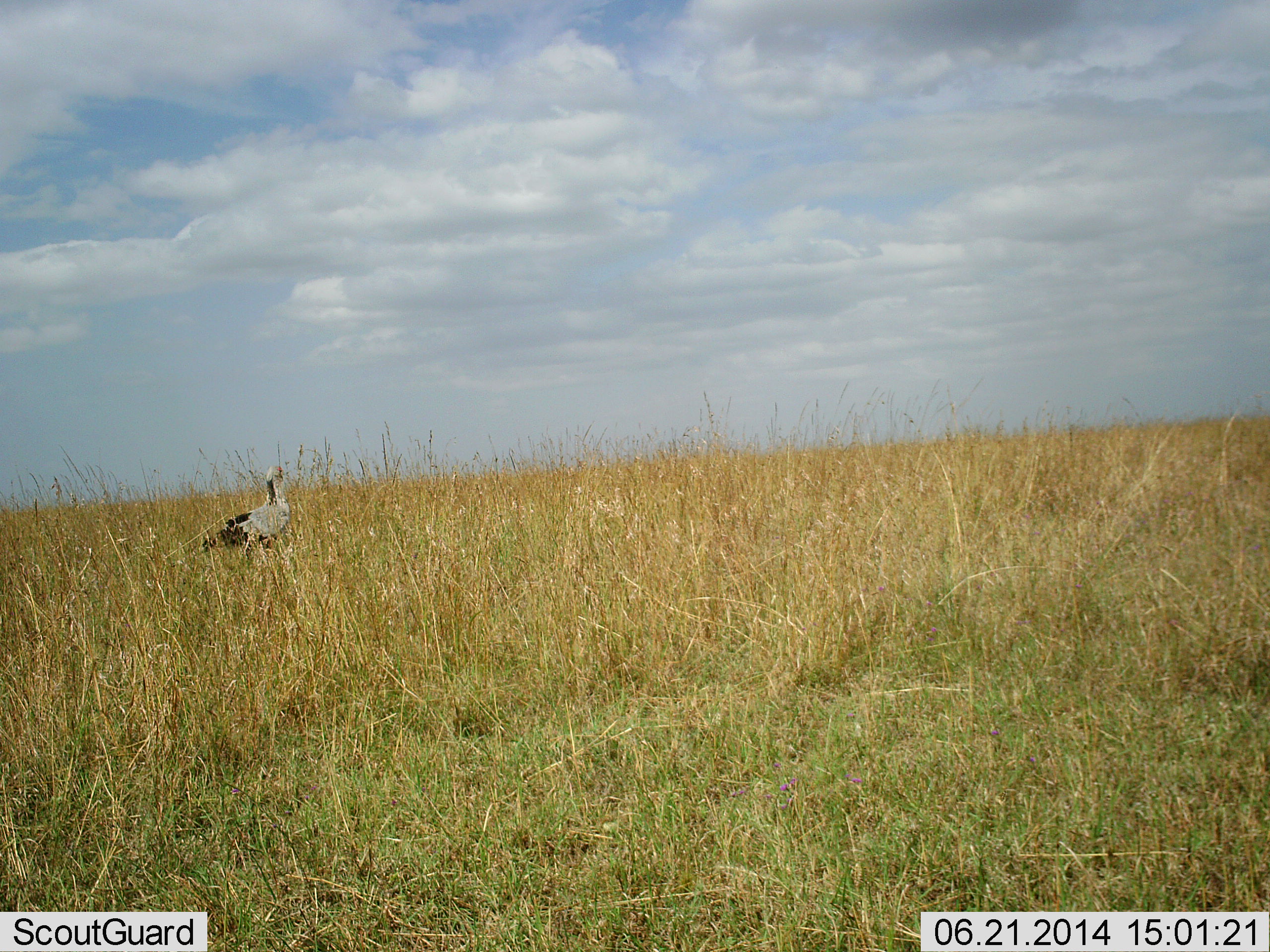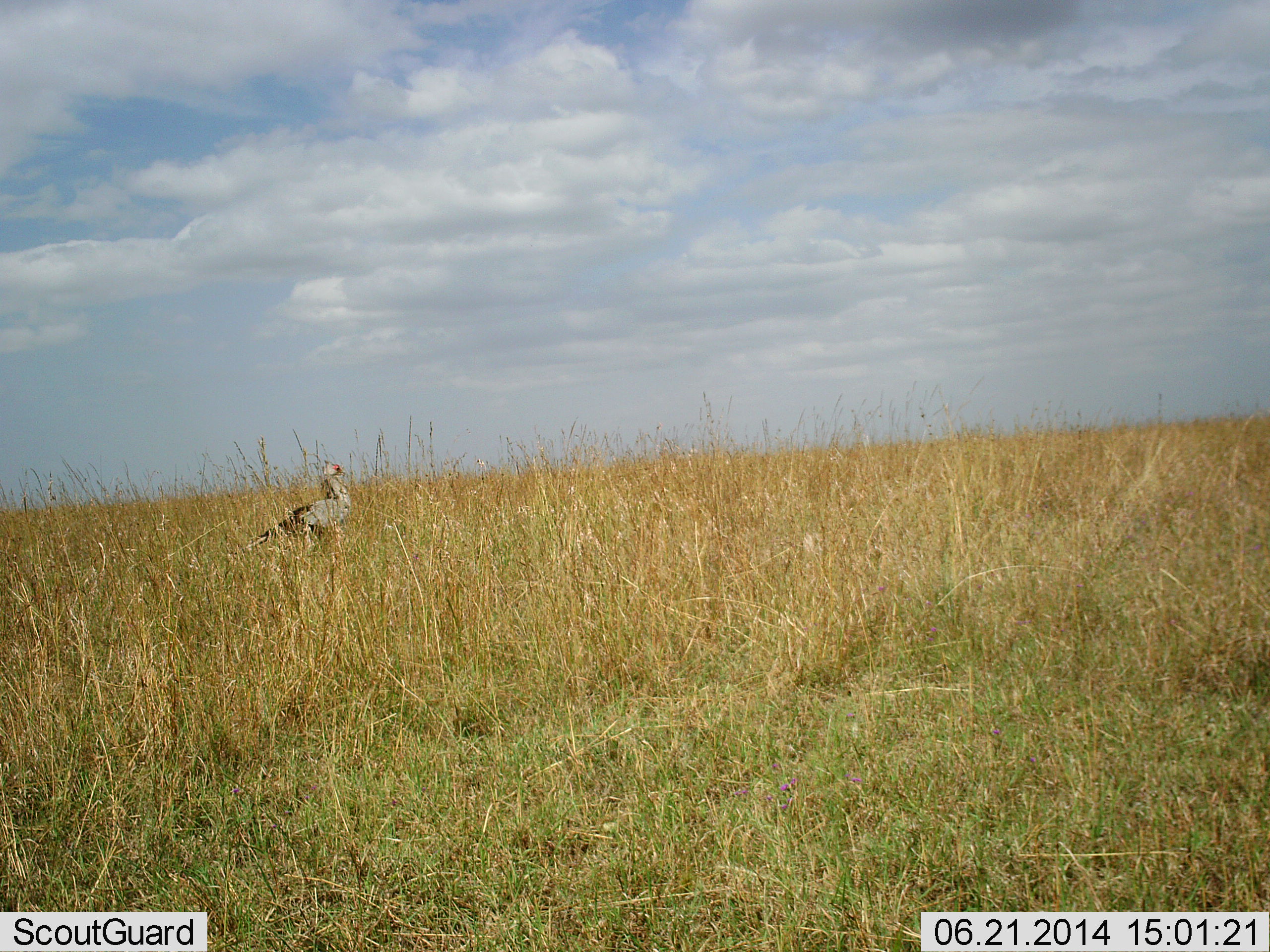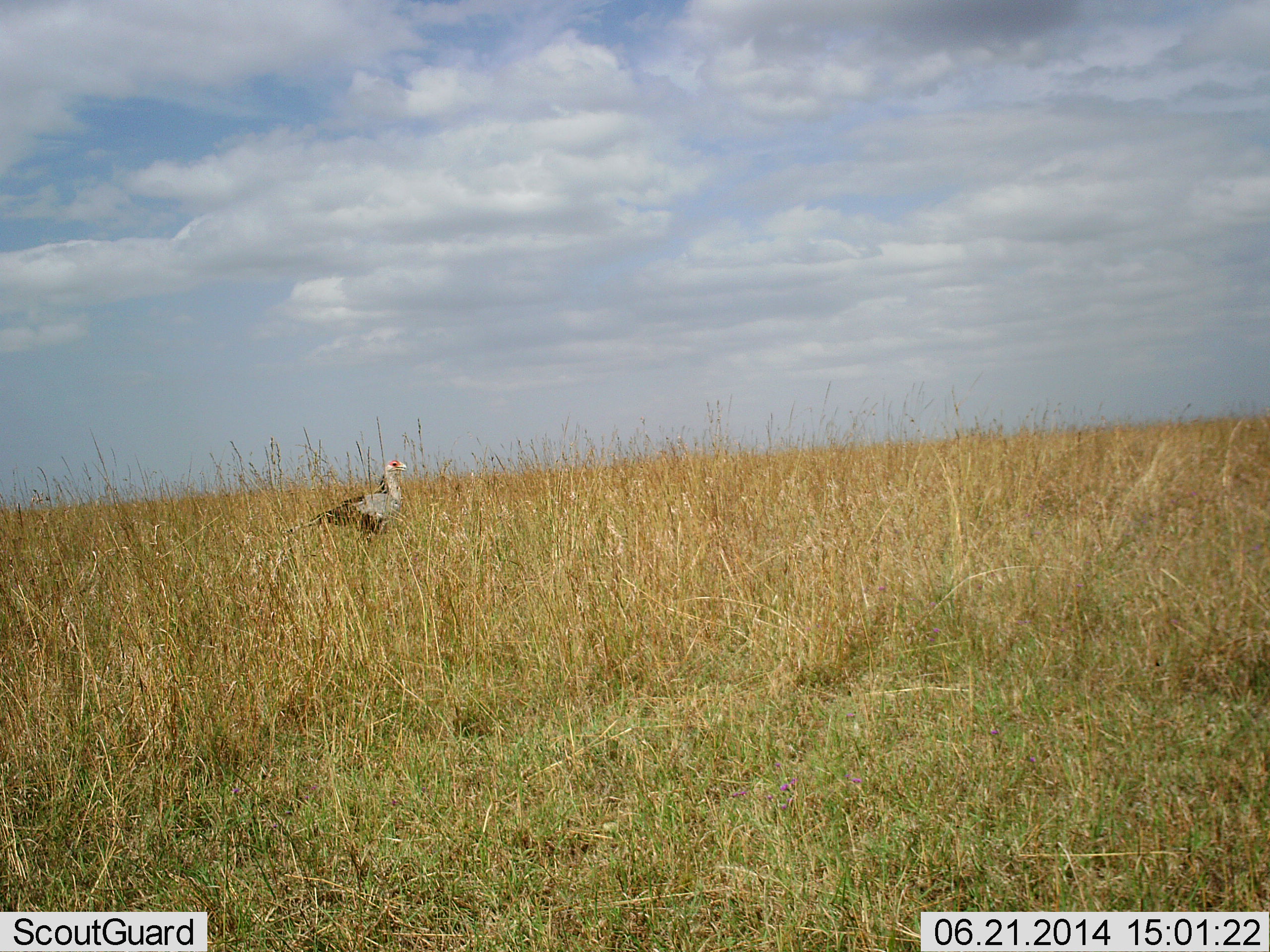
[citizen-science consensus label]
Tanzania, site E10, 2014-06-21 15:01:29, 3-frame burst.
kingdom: Animalia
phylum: Chordata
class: Aves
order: Accipitriformes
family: Sagittariidae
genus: Sagittarius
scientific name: Sagittarius serpentarius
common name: secretary bird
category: secretarybird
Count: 1.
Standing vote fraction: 0%.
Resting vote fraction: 0%.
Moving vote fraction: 100%.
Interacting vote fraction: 0%.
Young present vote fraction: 0%.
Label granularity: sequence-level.